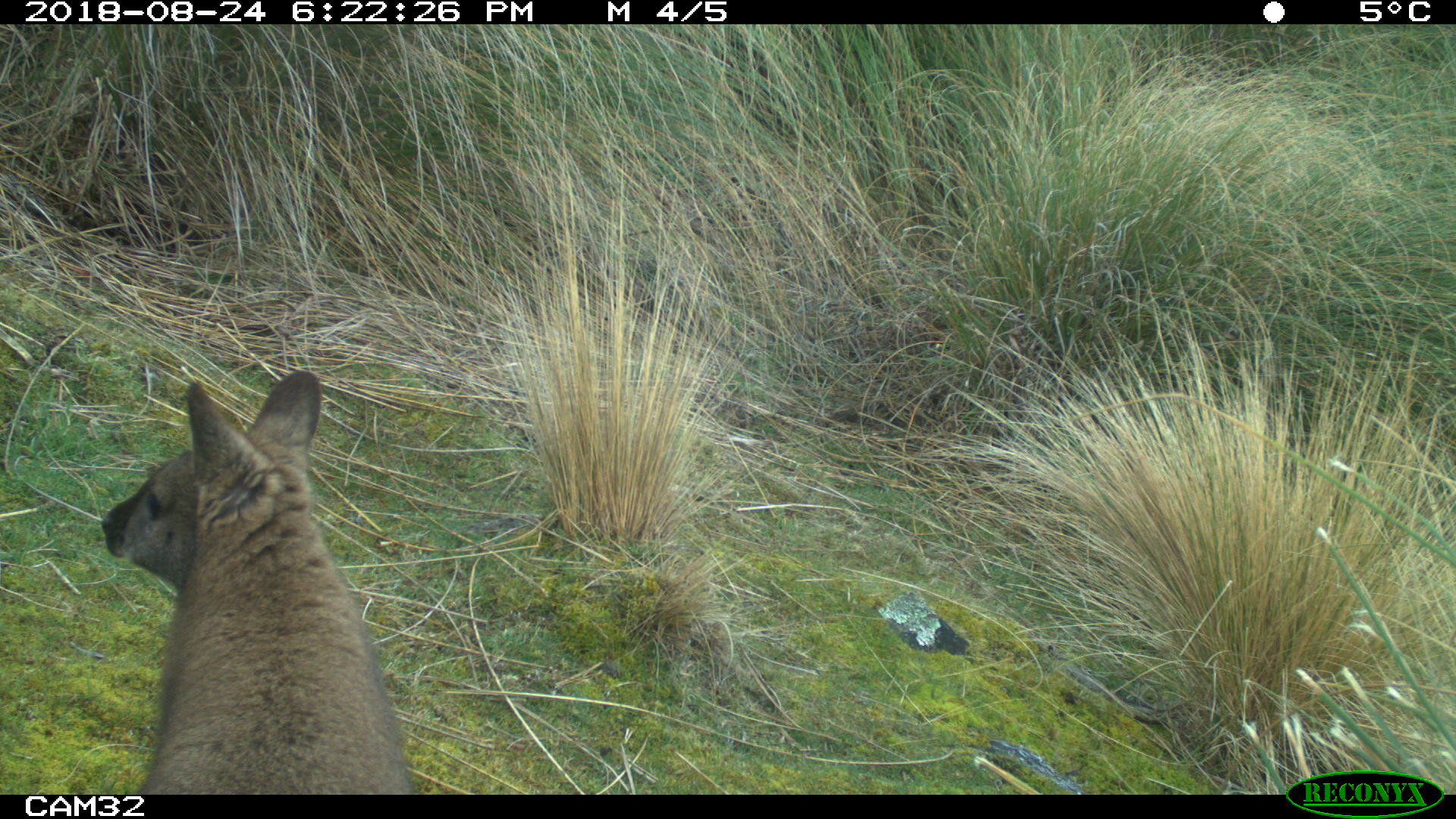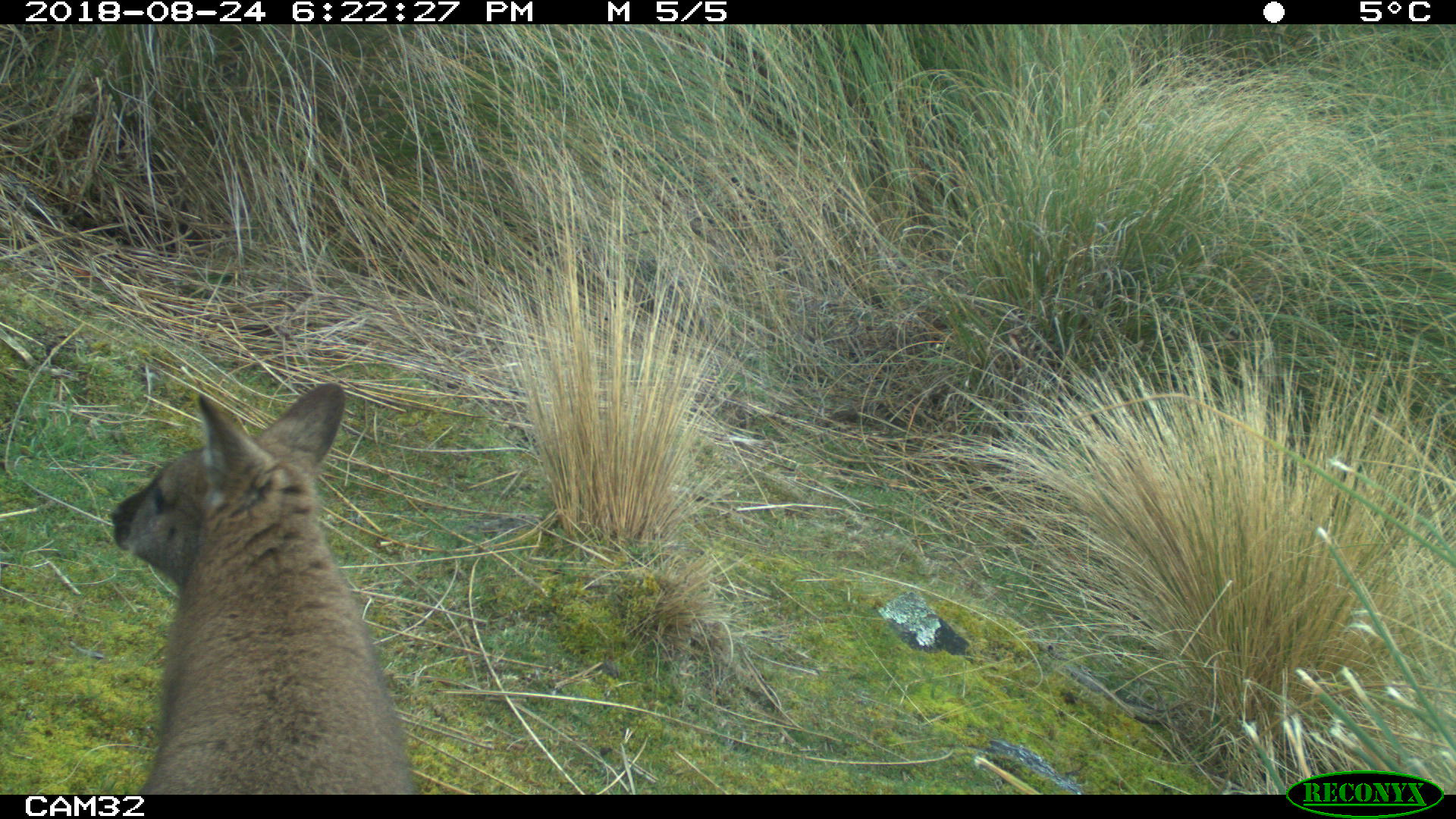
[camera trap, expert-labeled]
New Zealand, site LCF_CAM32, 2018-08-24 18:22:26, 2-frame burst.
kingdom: Animalia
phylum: Chordata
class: Mammalia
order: Diprotodontia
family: Macropodidae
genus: Notamacropus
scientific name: Notamacropus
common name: wallaby